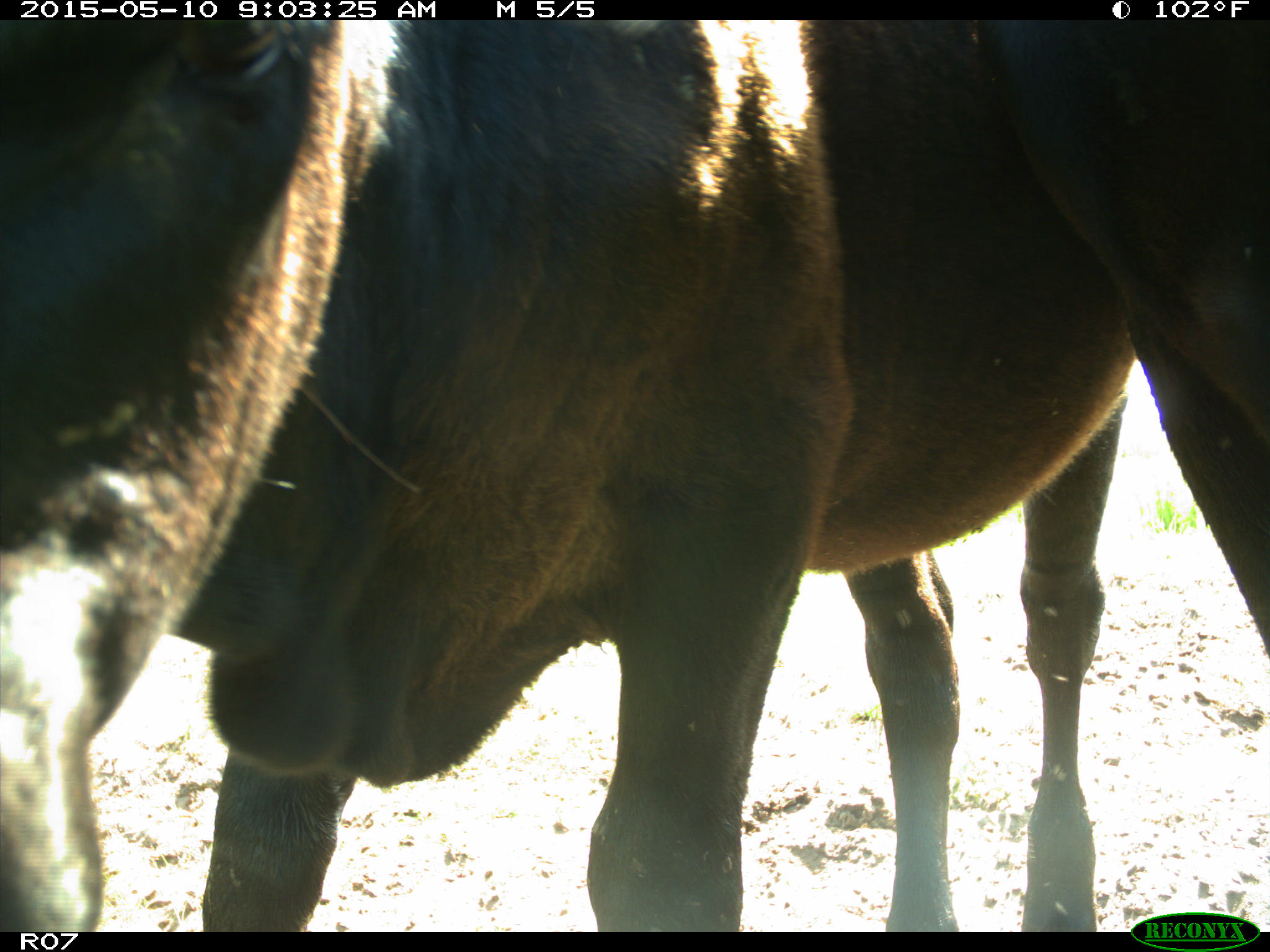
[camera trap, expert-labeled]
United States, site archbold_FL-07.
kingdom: Animalia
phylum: Chordata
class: Mammalia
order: Artiodactyla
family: Bovidae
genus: Bos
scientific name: Bos taurus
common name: domestic cow